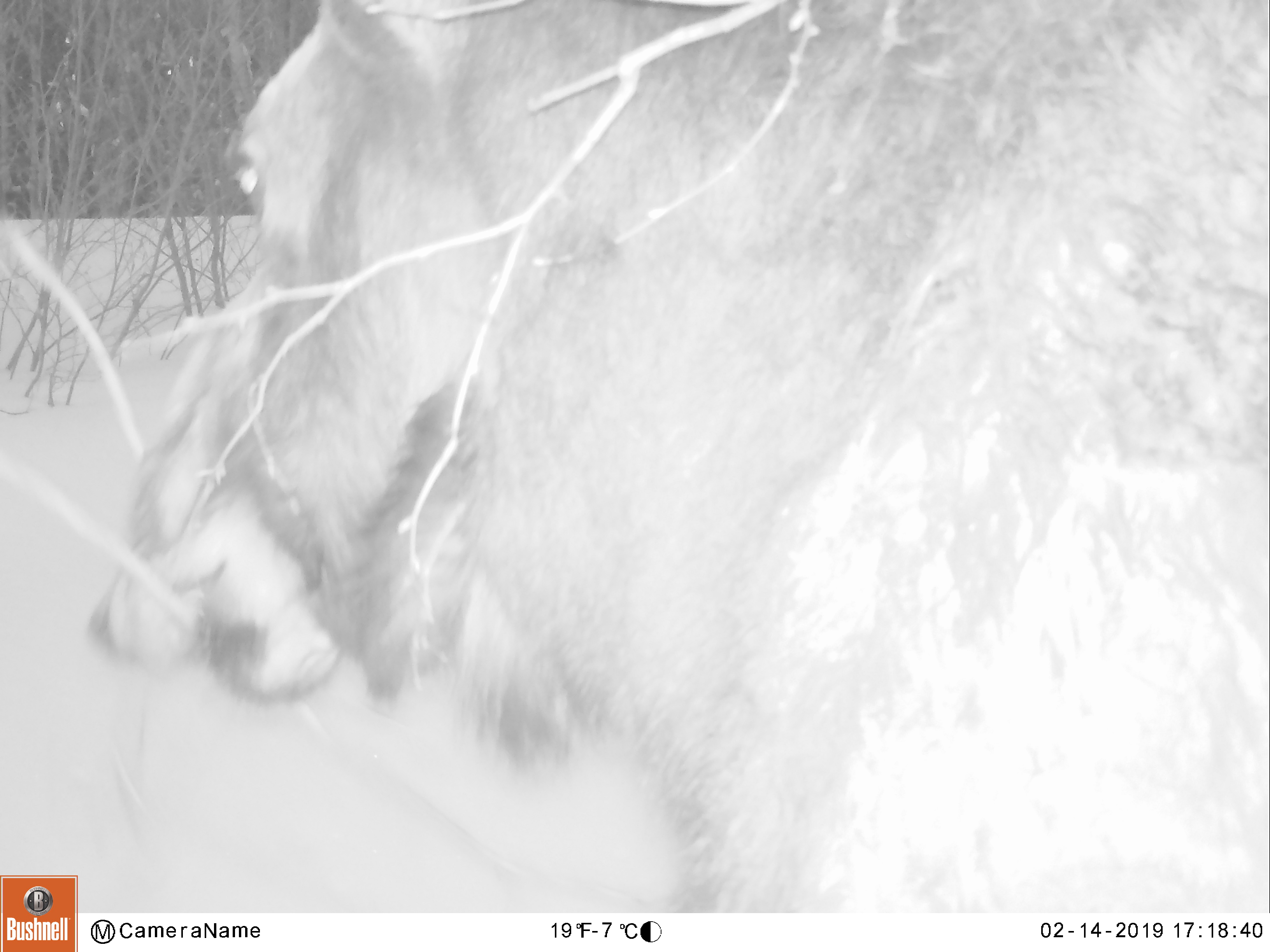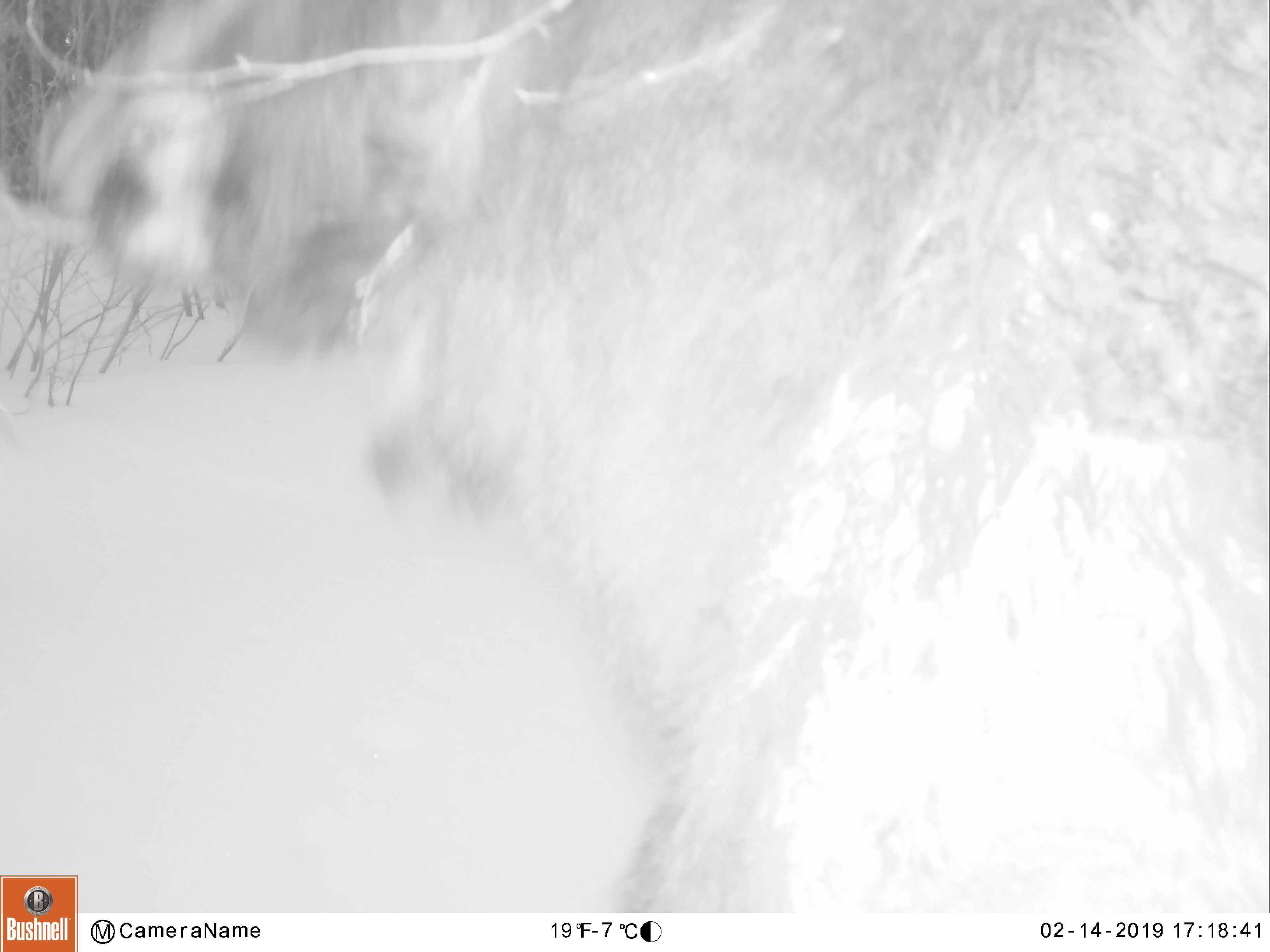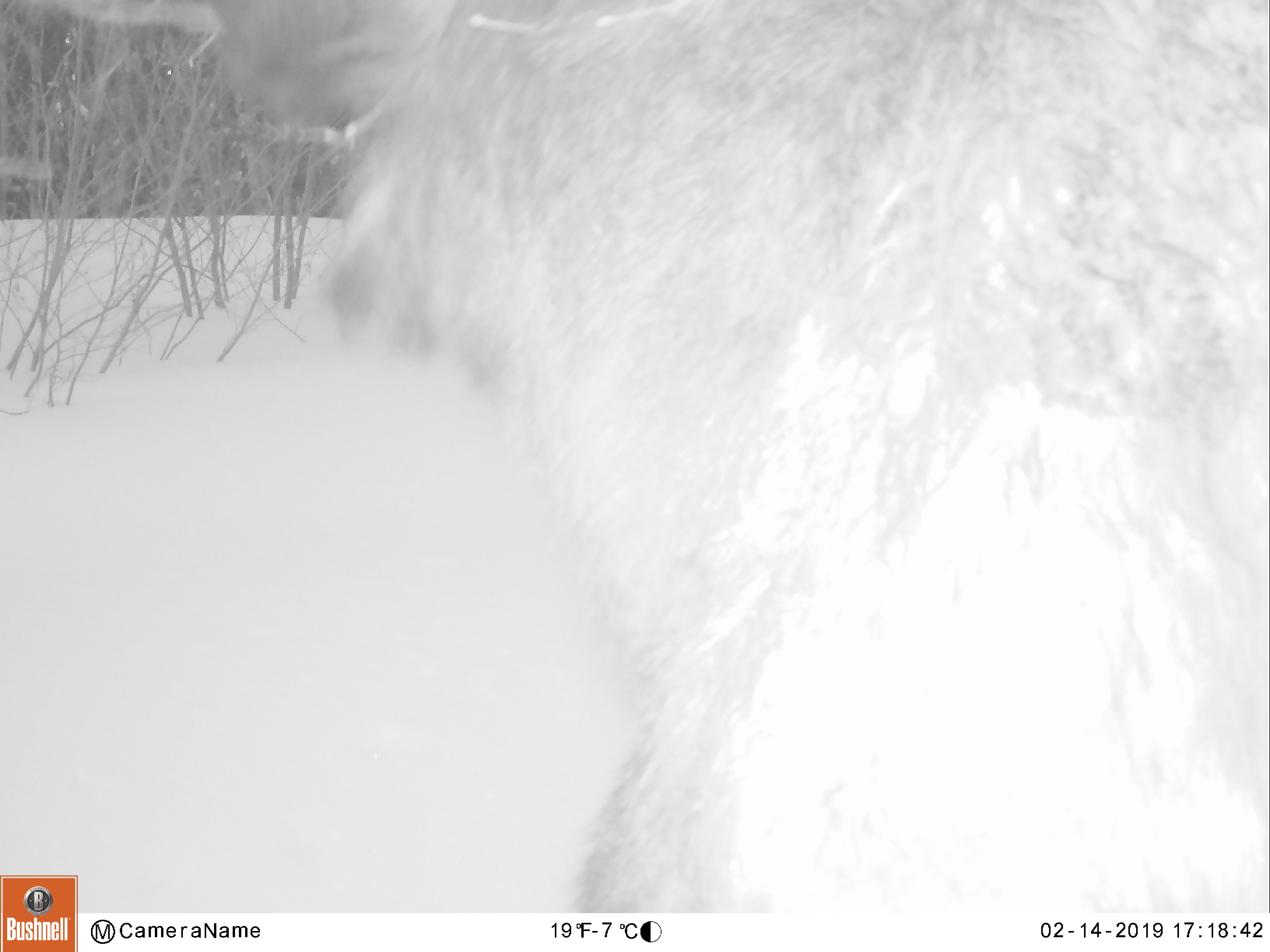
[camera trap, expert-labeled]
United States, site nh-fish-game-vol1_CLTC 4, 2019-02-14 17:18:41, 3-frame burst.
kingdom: Animalia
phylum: Chordata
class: Mammalia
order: Artiodactyla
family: Cervidae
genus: Alces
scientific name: Alces alces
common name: moose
Moose (Alces alces).